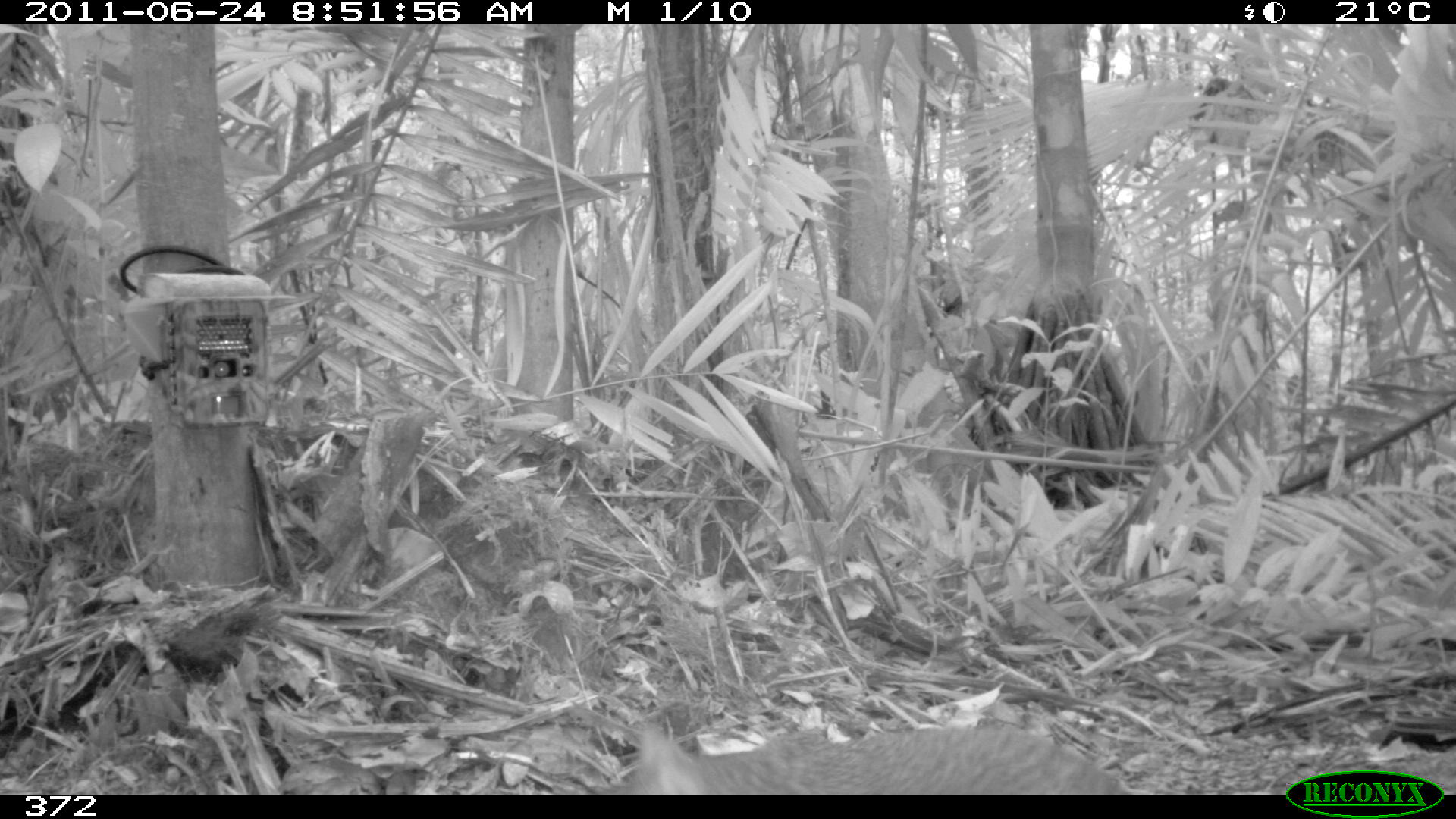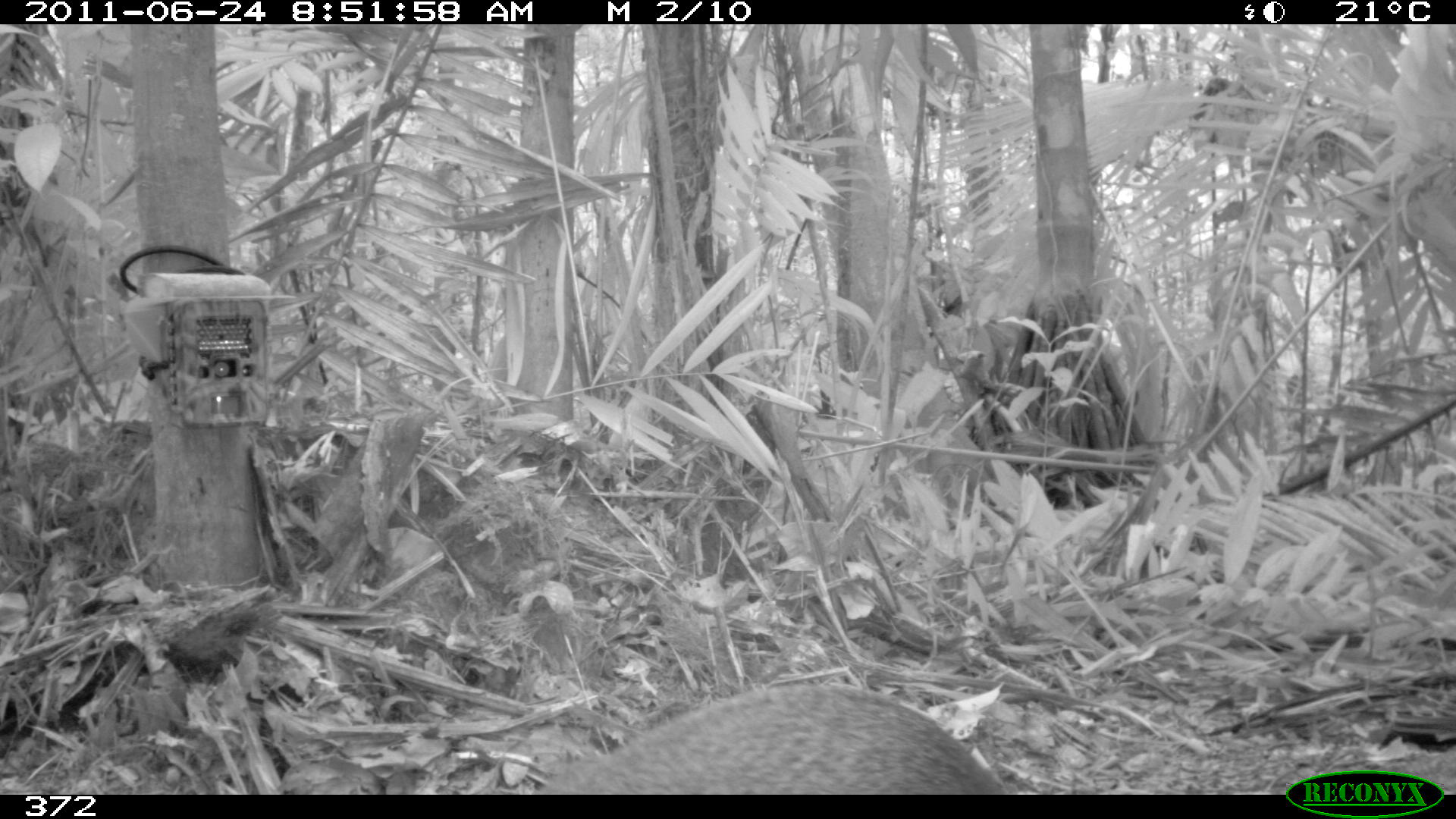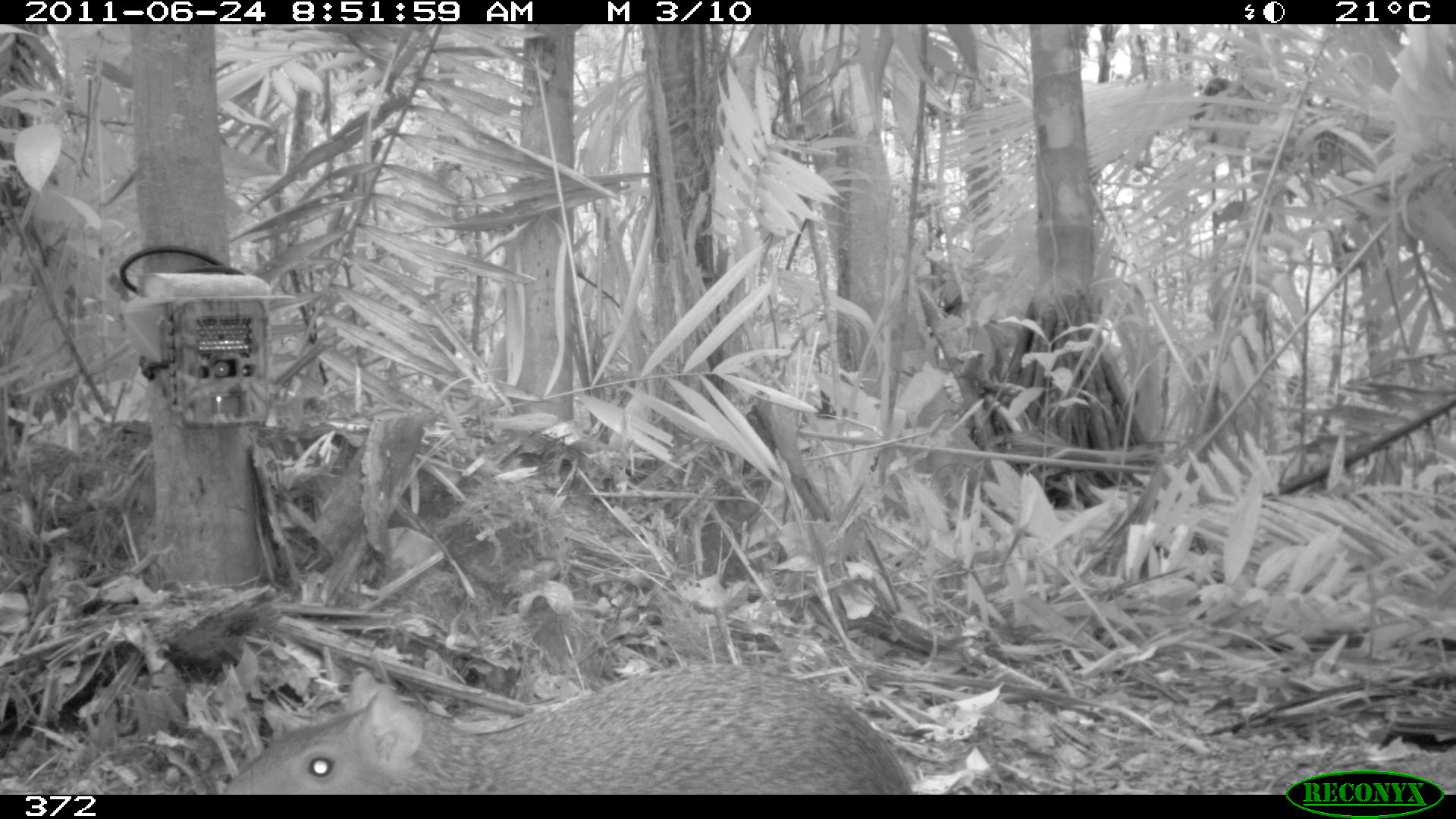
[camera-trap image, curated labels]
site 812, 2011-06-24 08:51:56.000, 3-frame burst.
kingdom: Animalia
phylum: Chordata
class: Mammalia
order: Rodentia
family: Dasyproctidae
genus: Dasyprocta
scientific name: Dasyprocta punctata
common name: central american agouti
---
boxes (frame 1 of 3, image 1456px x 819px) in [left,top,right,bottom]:
dasyprocta punctata: [593,721,1130,793]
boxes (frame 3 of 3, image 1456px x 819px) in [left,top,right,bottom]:
dasyprocta punctata: [218,664,920,795]